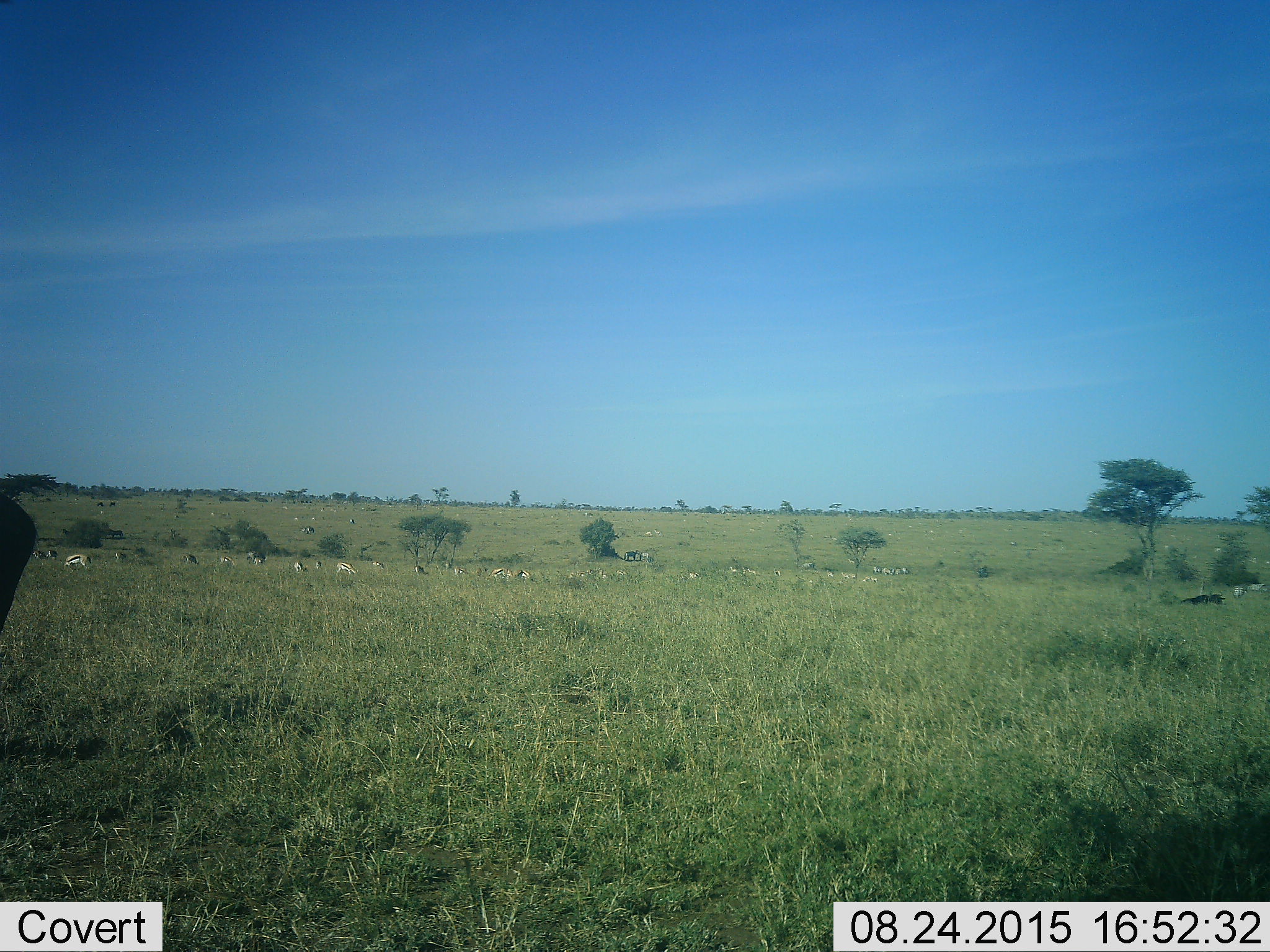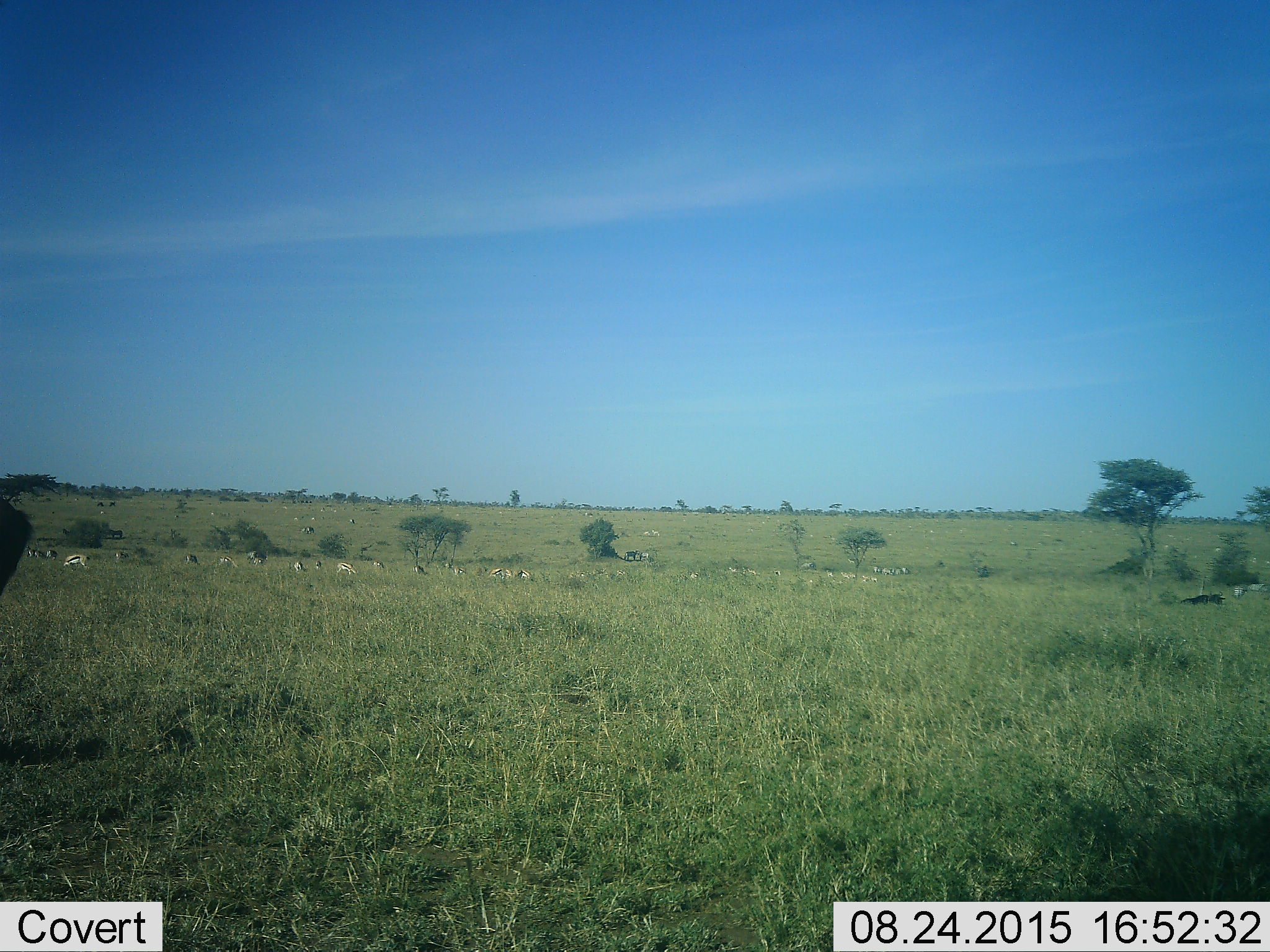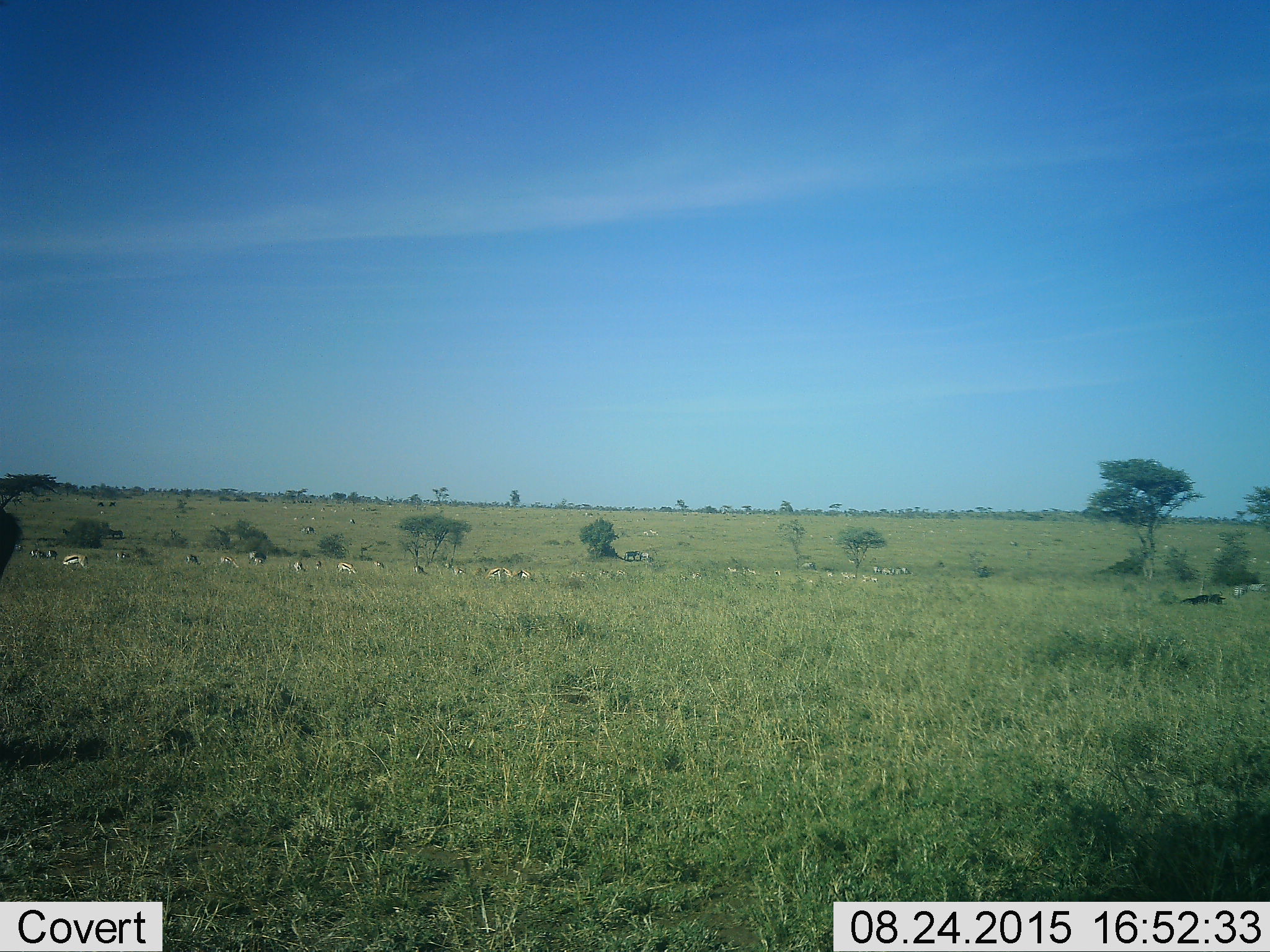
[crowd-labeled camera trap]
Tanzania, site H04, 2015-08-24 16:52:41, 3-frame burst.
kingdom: Animalia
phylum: Chordata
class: Mammalia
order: Artiodactyla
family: Bovidae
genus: Eudorcas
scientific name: Eudorcas thomsonii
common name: thomson's gazelle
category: gazellethomsons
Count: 11-50.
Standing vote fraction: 75%.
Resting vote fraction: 12%.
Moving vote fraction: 62%.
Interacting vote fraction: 12%.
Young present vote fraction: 12%.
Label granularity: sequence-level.